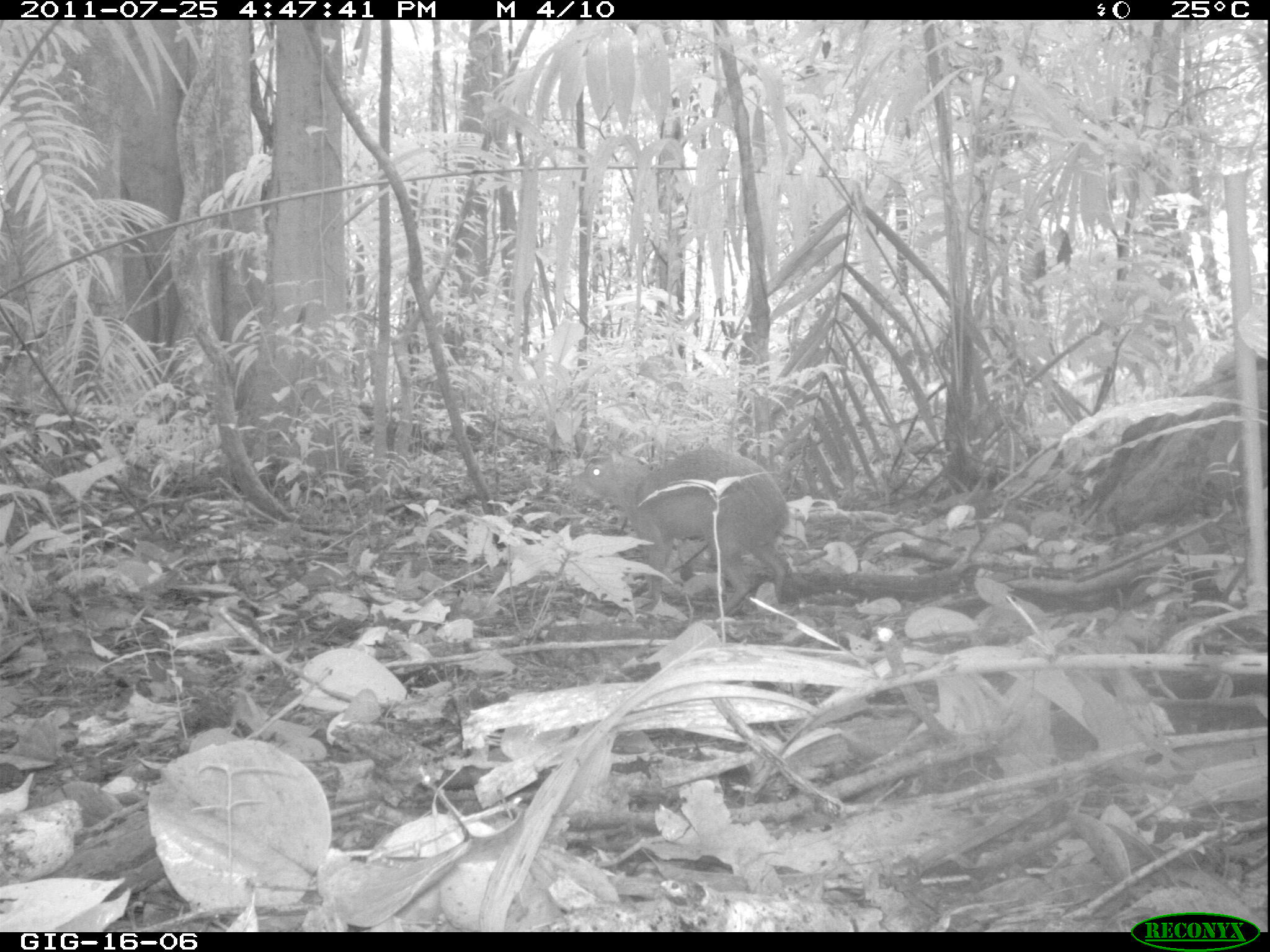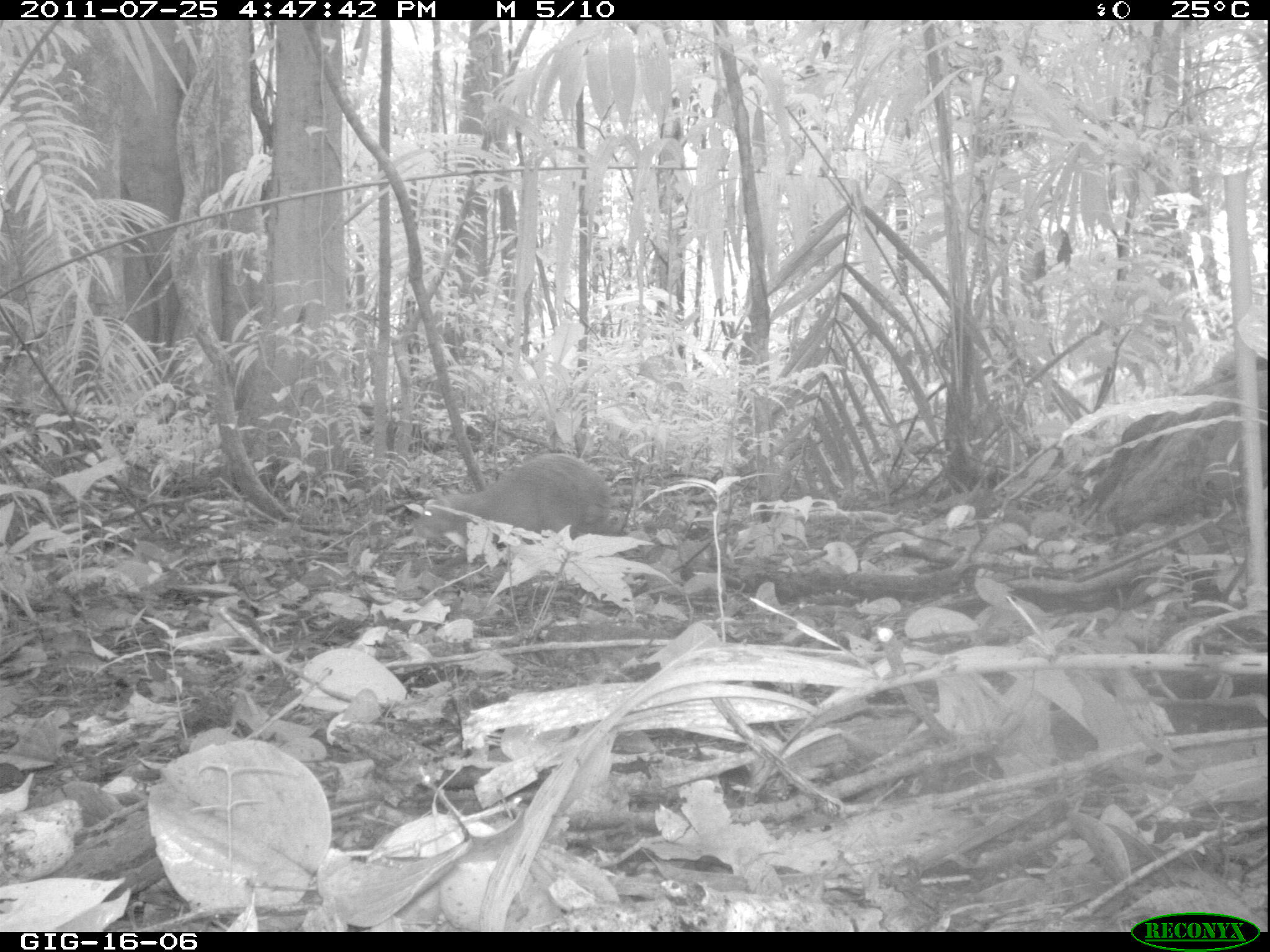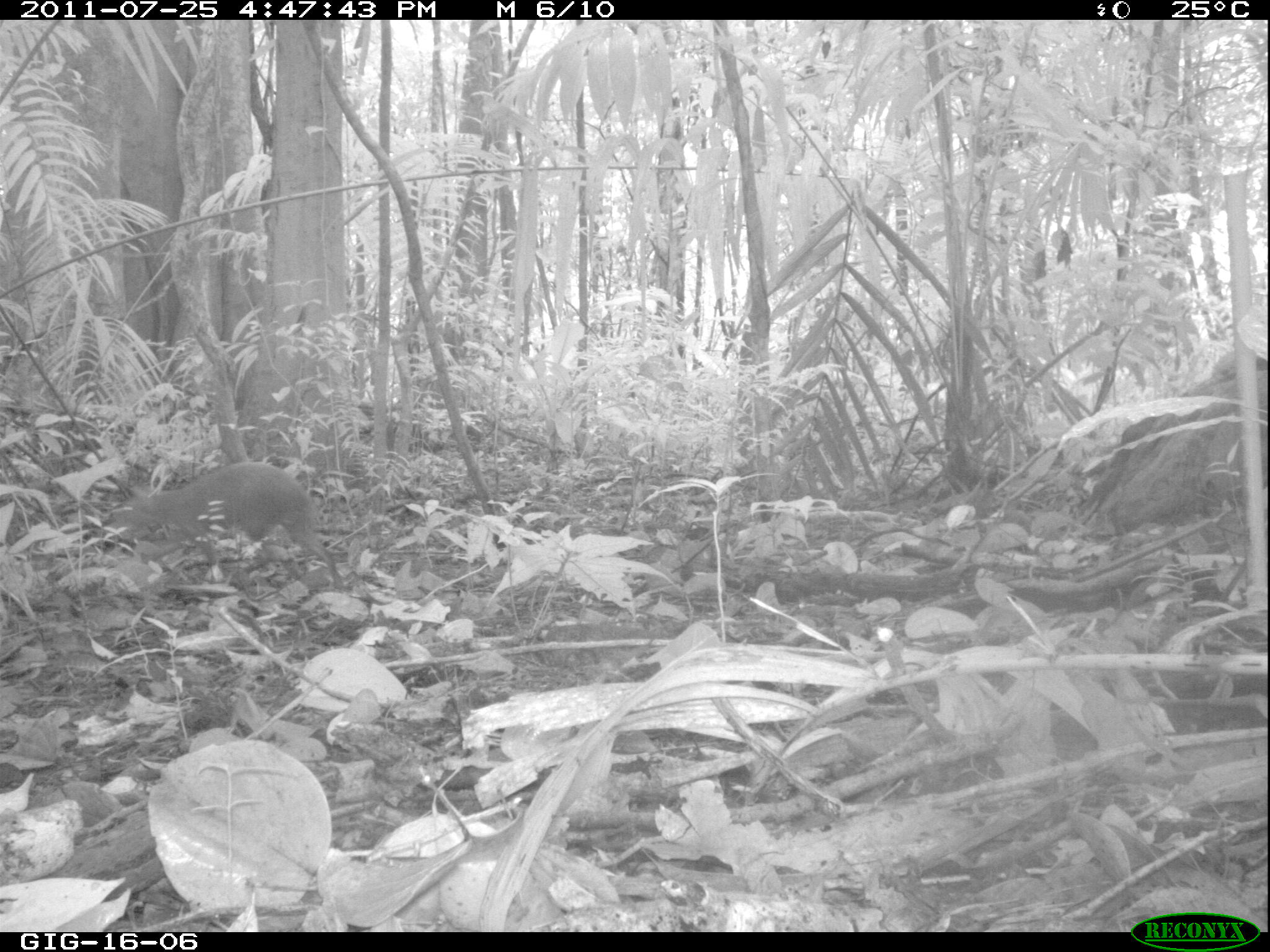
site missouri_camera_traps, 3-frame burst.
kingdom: Animalia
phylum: Chordata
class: Mammalia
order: Rodentia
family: Dasyproctidae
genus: Dasyprocta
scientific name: Dasyprocta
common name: agouti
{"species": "agouti (Dasyprocta)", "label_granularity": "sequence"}